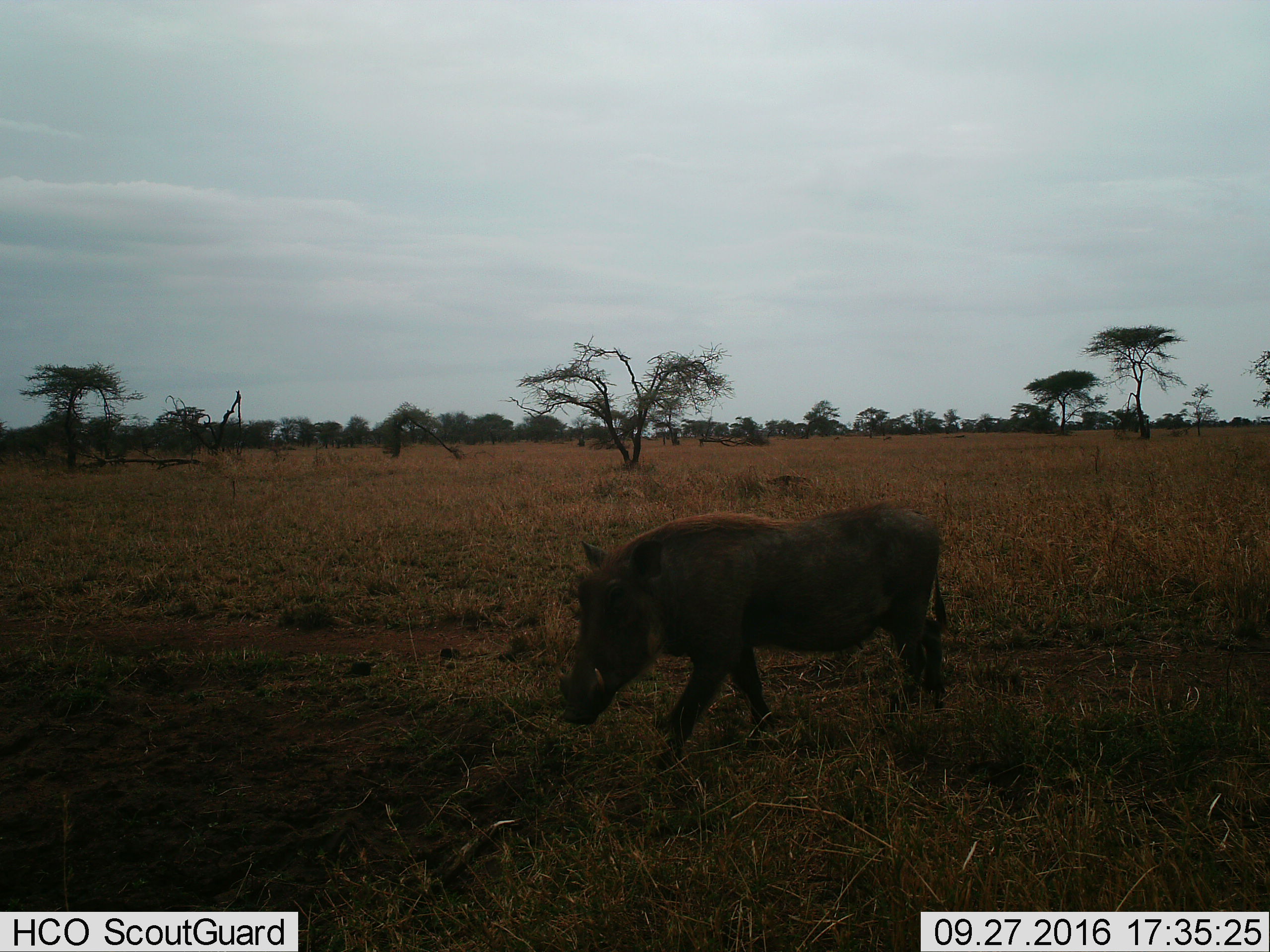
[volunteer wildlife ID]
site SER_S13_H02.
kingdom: Animalia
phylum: Chordata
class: Mammalia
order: Artiodactyla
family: Suidae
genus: Phacochoerus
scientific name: Phacochoerus africanus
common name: warthog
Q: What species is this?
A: Warthog (Phacochoerus africanus).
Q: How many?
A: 1.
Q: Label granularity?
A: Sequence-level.